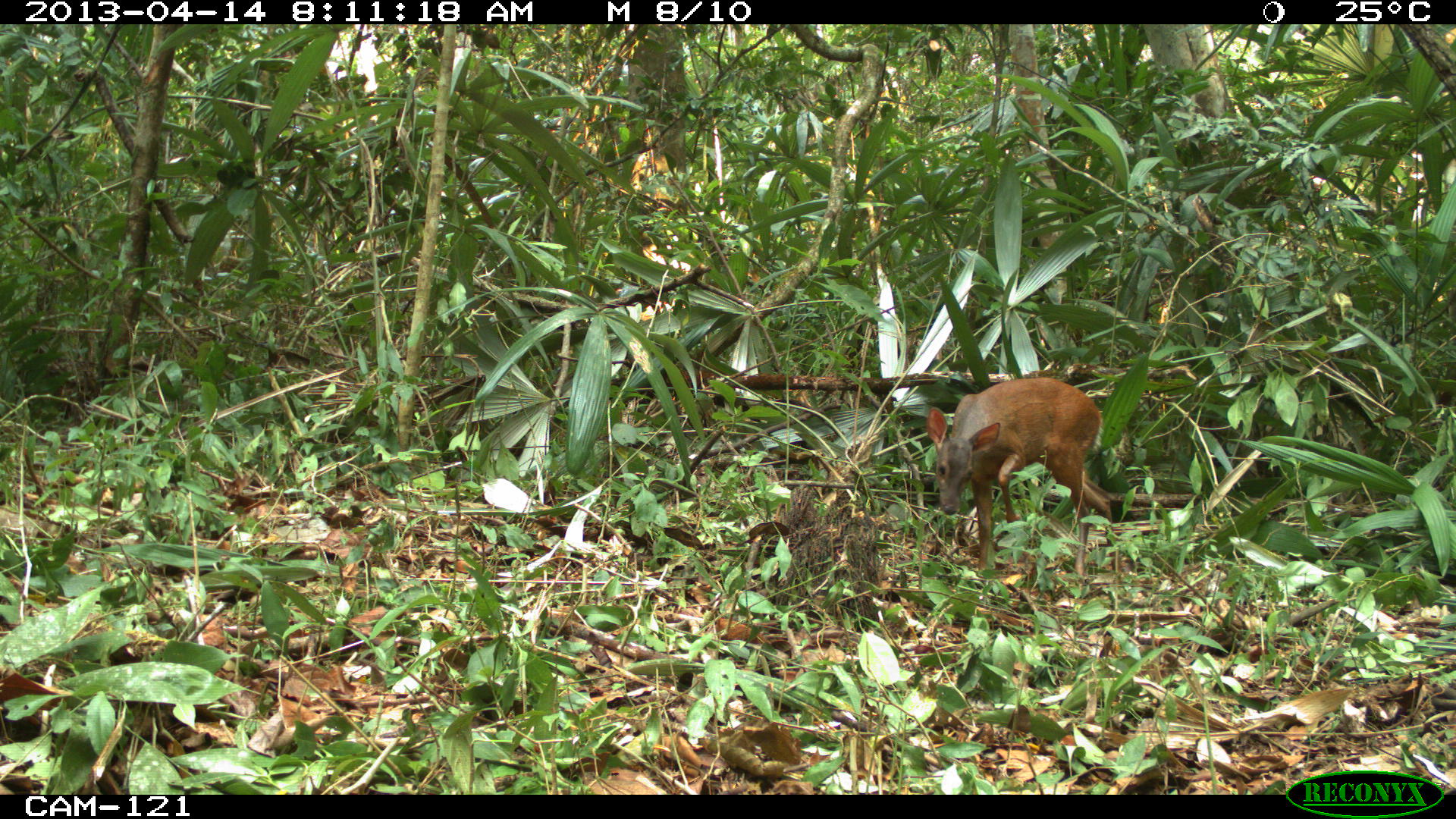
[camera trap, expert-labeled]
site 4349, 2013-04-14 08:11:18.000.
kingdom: Animalia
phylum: Chordata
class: Mammalia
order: Artiodactyla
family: Cervidae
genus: Mazama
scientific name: Mazama temama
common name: central american red brocket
Mazama temama (central american red brocket), count 1, sex female.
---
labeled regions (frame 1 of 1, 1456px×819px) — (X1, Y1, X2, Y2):
mazama temama: (922, 374, 1113, 593)